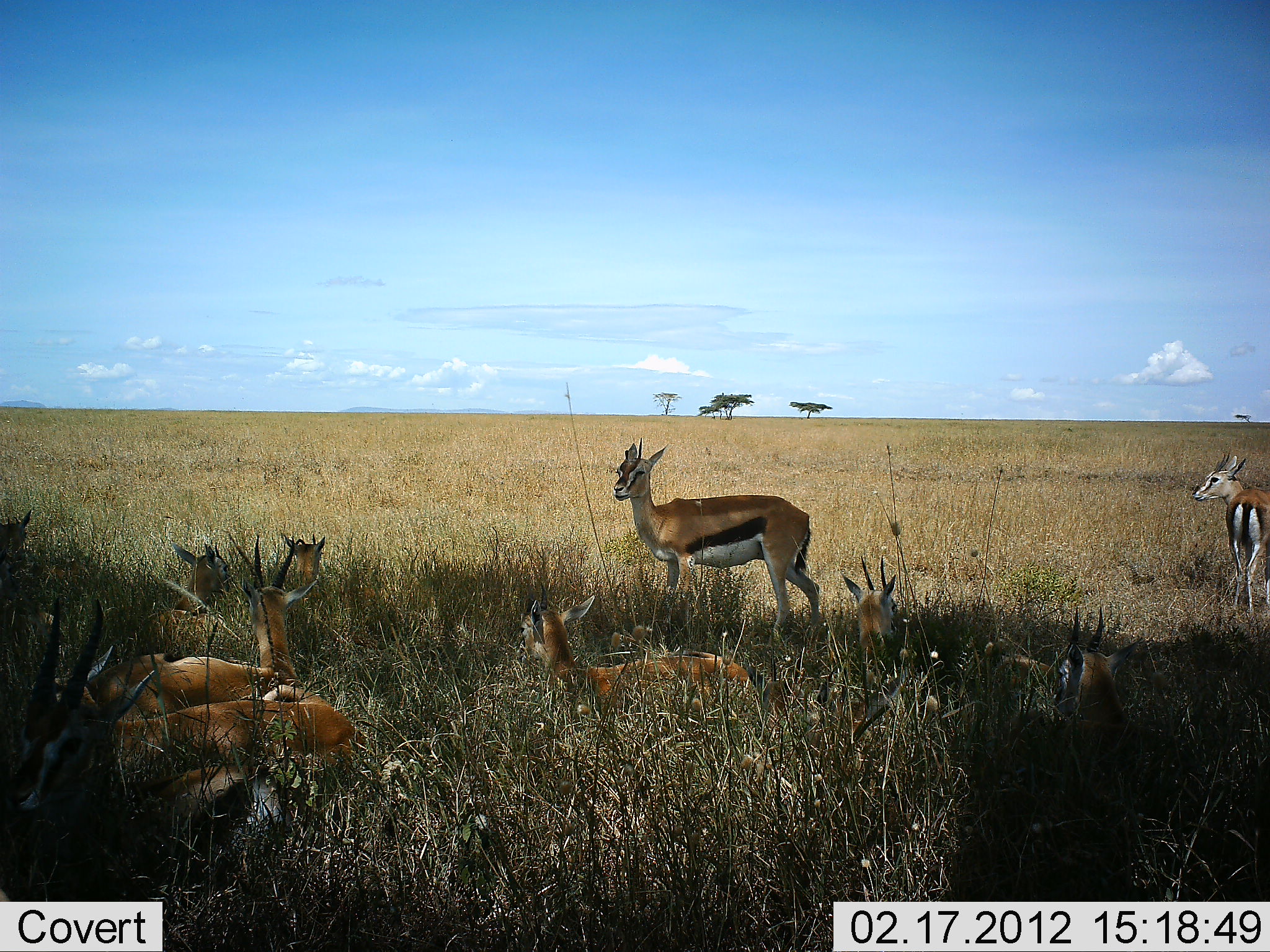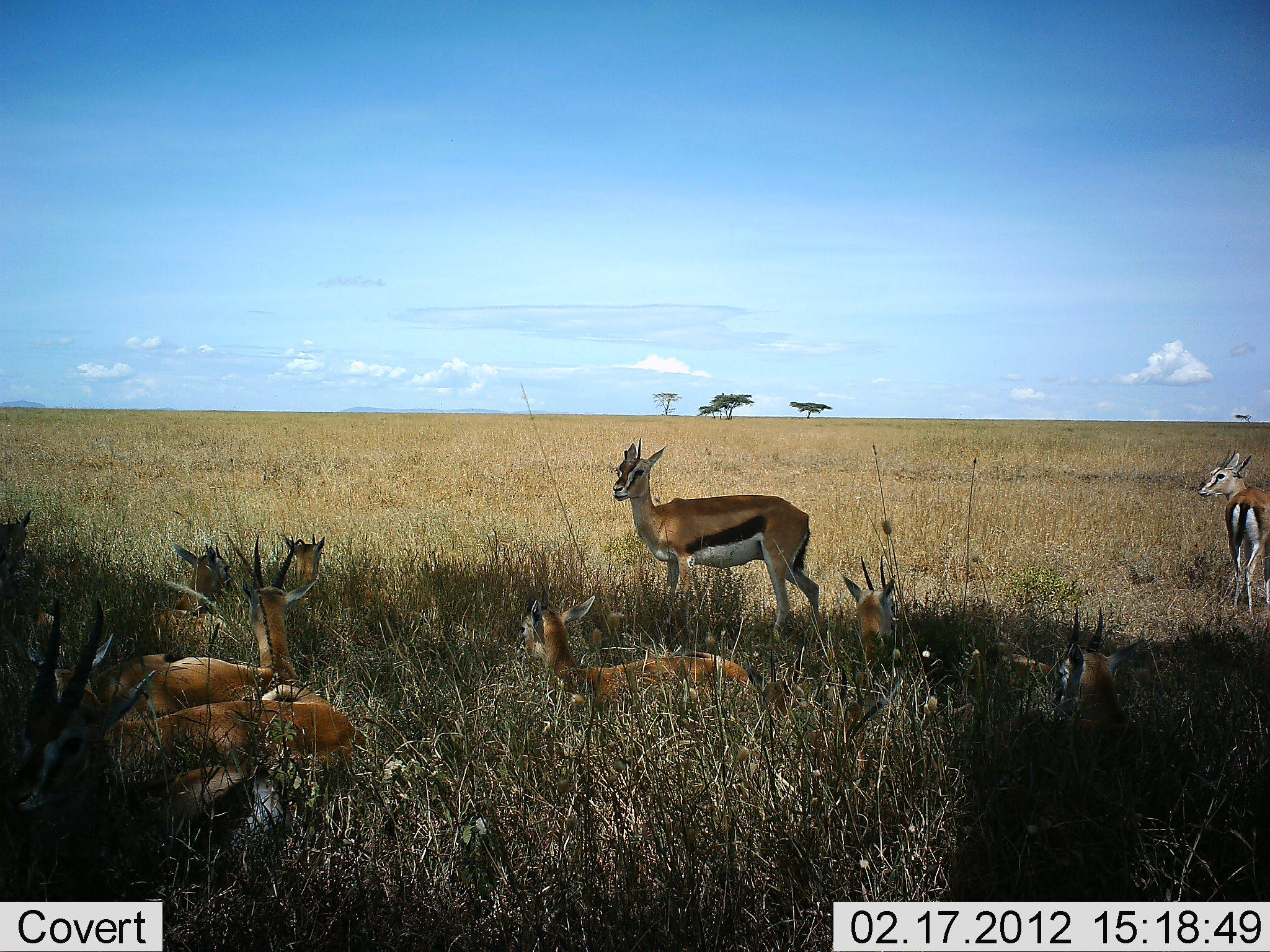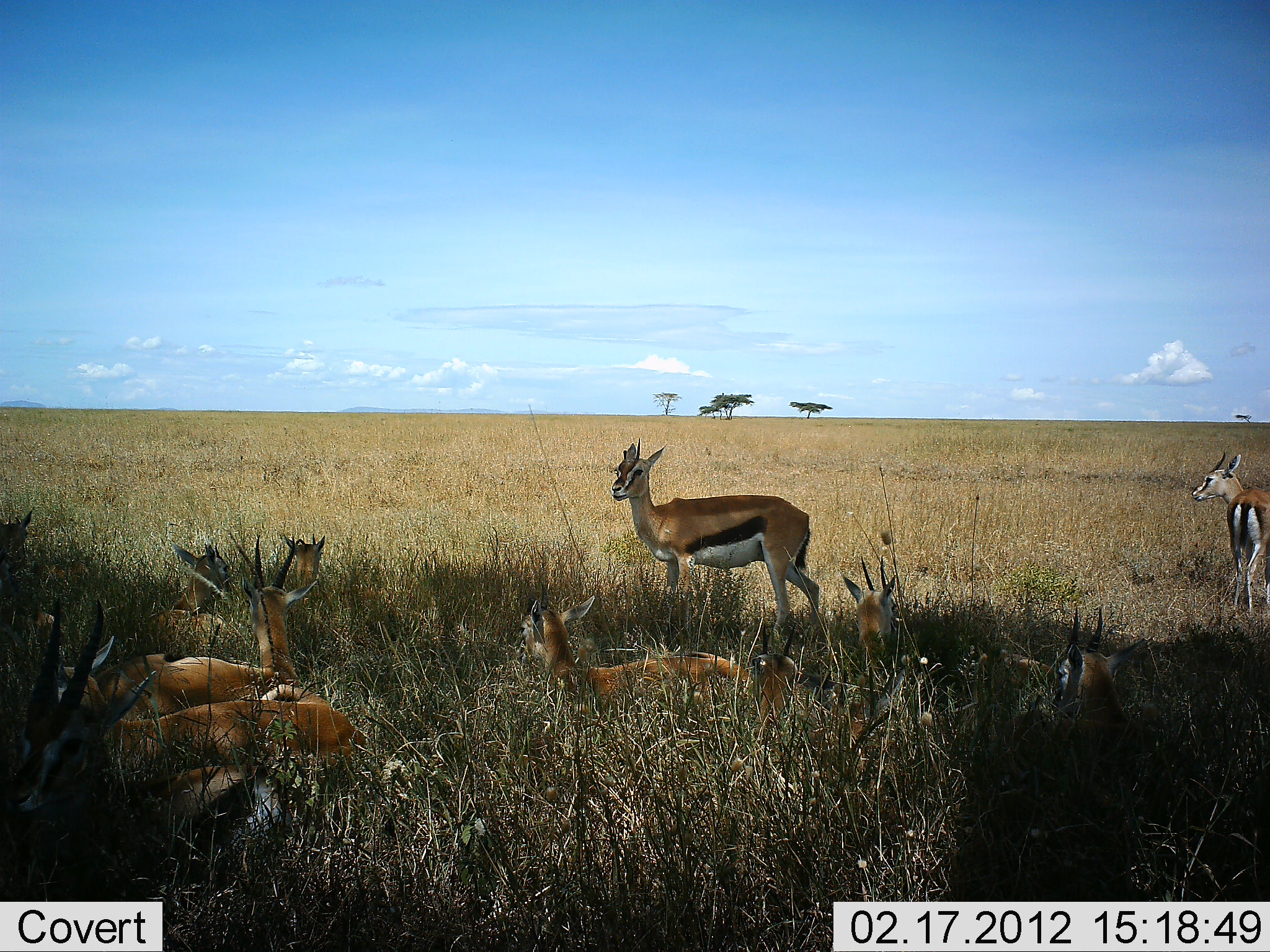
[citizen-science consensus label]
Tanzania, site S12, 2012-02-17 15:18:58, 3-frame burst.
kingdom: Animalia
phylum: Chordata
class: Mammalia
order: Artiodactyla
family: Bovidae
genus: Eudorcas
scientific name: Eudorcas thomsonii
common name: thomson's gazelle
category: gazellethomsons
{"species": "gazellethomsons (thomson's gazelle) (Eudorcas thomsonii)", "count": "11-50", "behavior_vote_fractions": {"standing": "89%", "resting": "100%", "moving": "0%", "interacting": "0%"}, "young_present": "5%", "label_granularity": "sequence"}